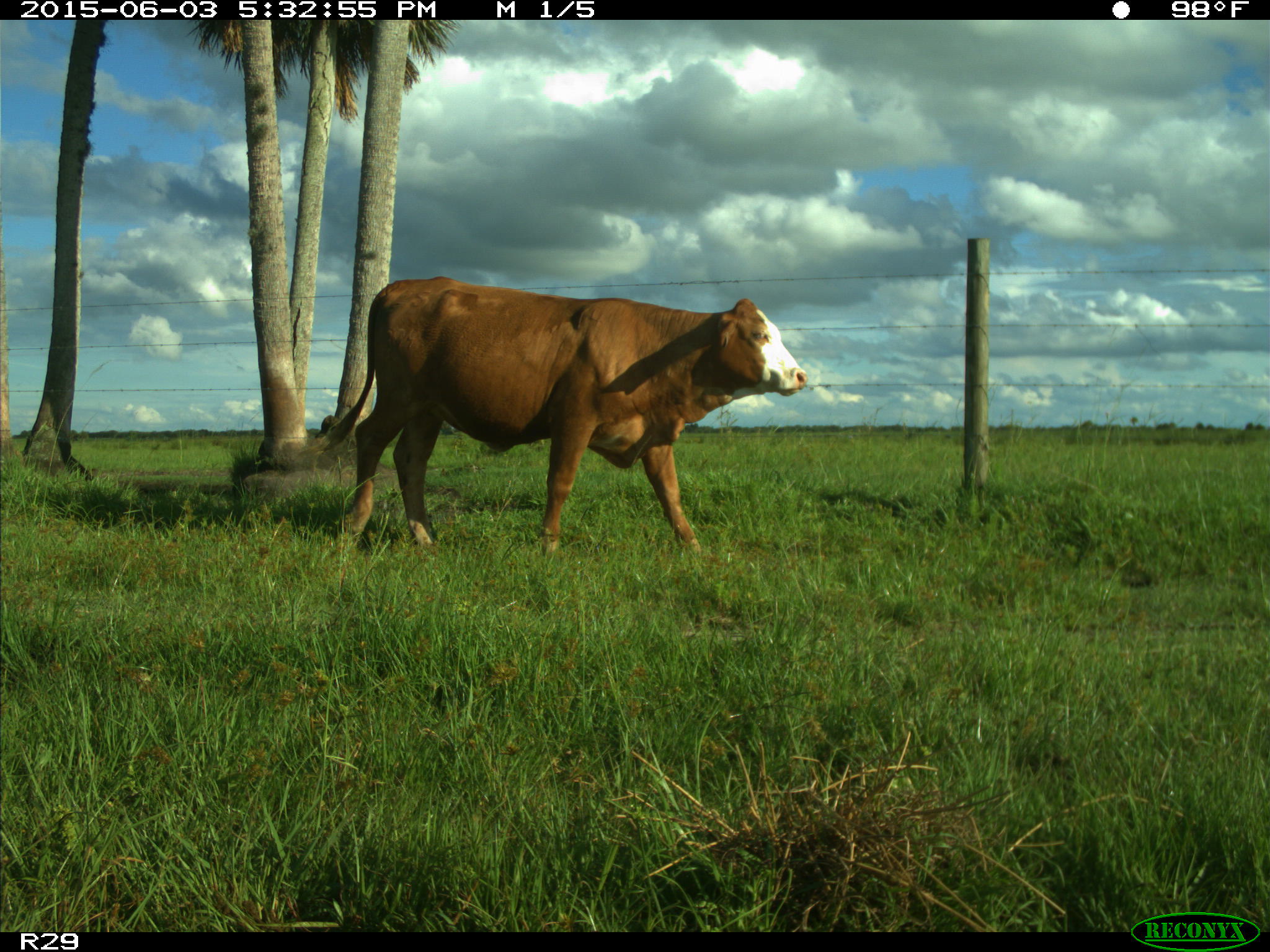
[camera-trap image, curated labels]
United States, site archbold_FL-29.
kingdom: Animalia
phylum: Chordata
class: Mammalia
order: Artiodactyla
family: Bovidae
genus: Bos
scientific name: Bos taurus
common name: domestic cow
Bos taurus (domestic cow).